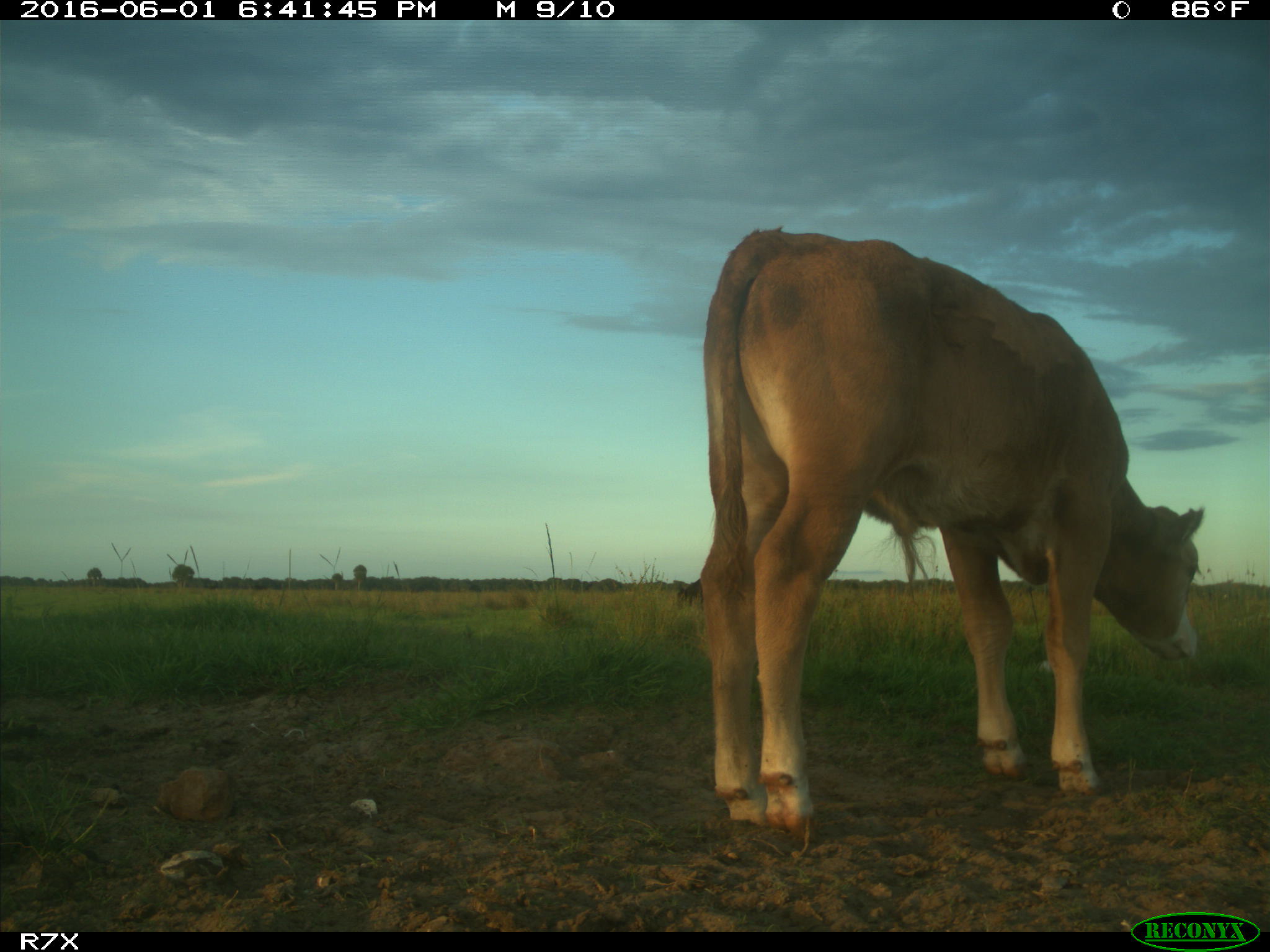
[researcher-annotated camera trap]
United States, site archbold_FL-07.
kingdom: Animalia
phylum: Chordata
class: Mammalia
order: Artiodactyla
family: Bovidae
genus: Bos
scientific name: Bos taurus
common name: domestic cow